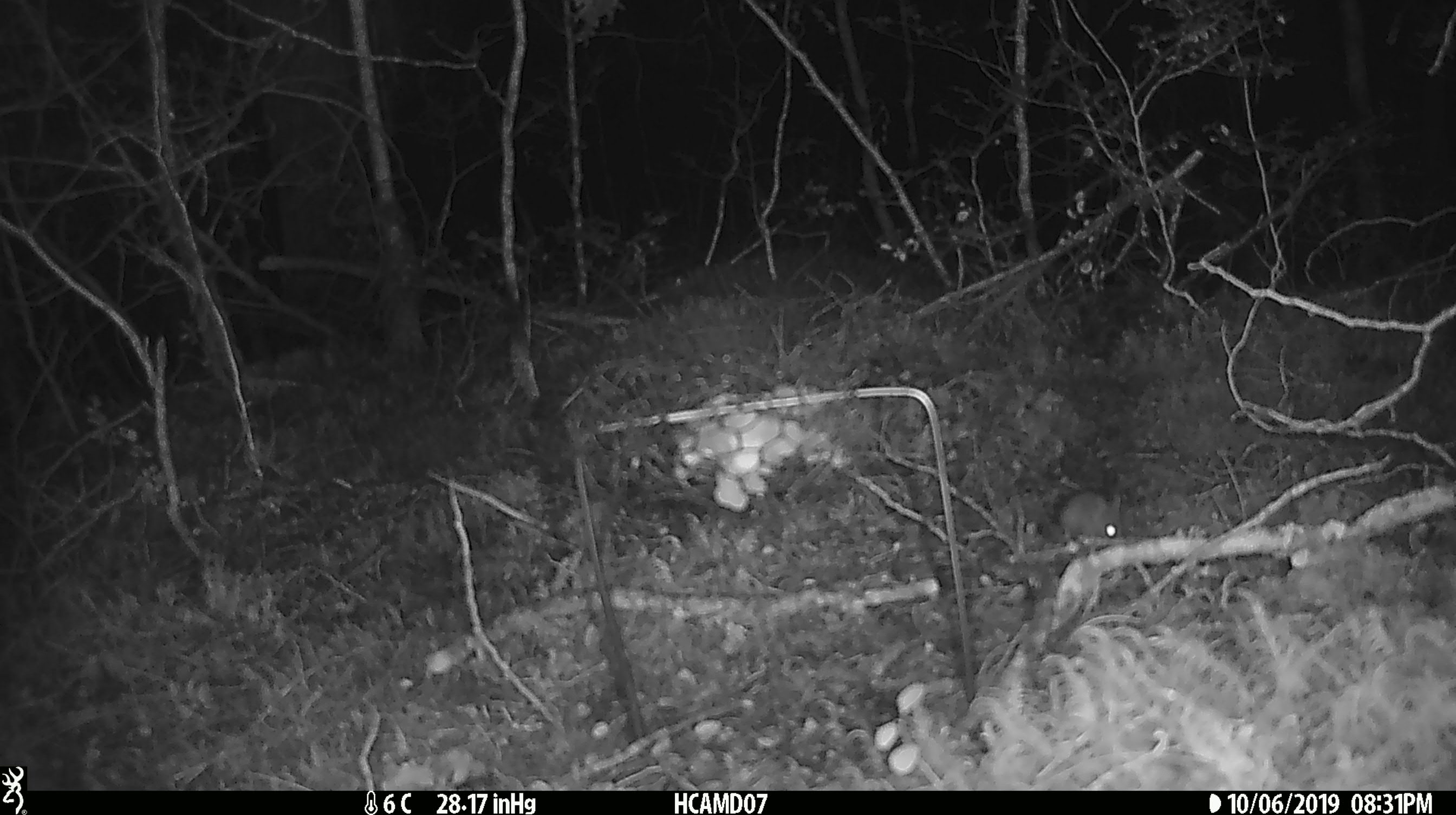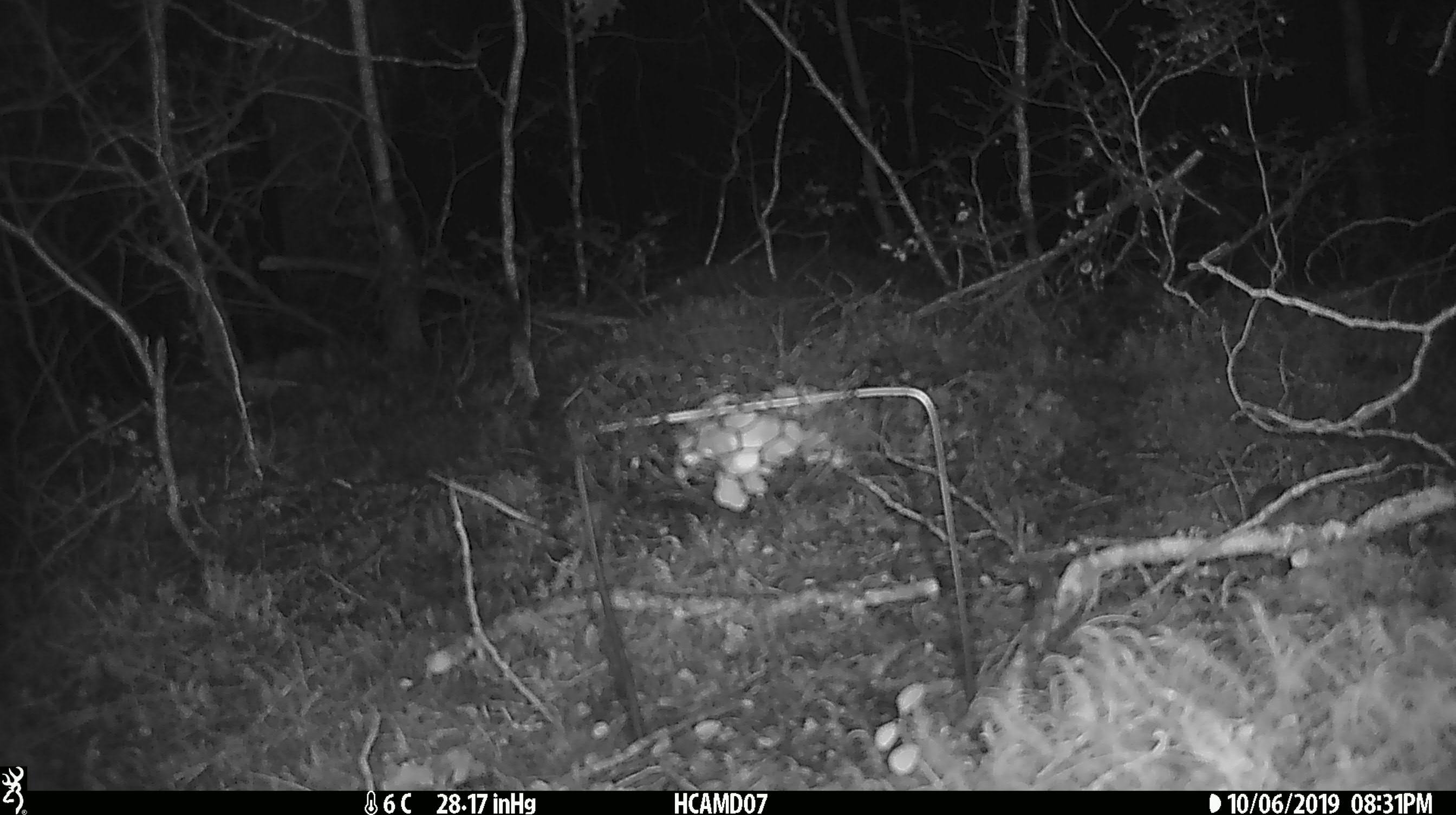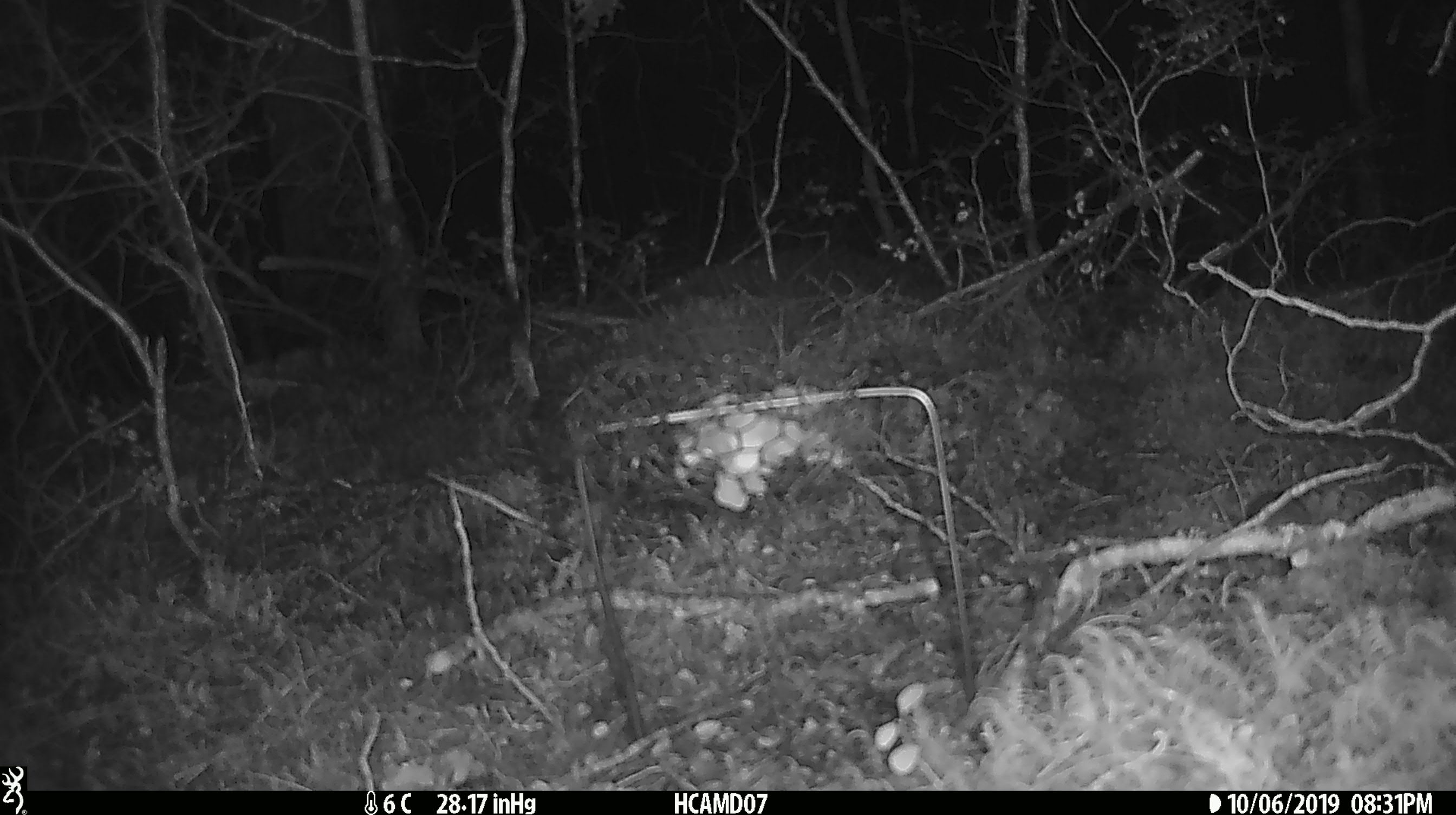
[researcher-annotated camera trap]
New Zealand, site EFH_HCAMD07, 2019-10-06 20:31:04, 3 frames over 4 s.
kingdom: Animalia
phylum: Chordata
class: Mammalia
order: Rodentia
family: Muridae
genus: Mus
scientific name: Mus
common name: mouse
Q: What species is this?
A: Mouse (Mus).